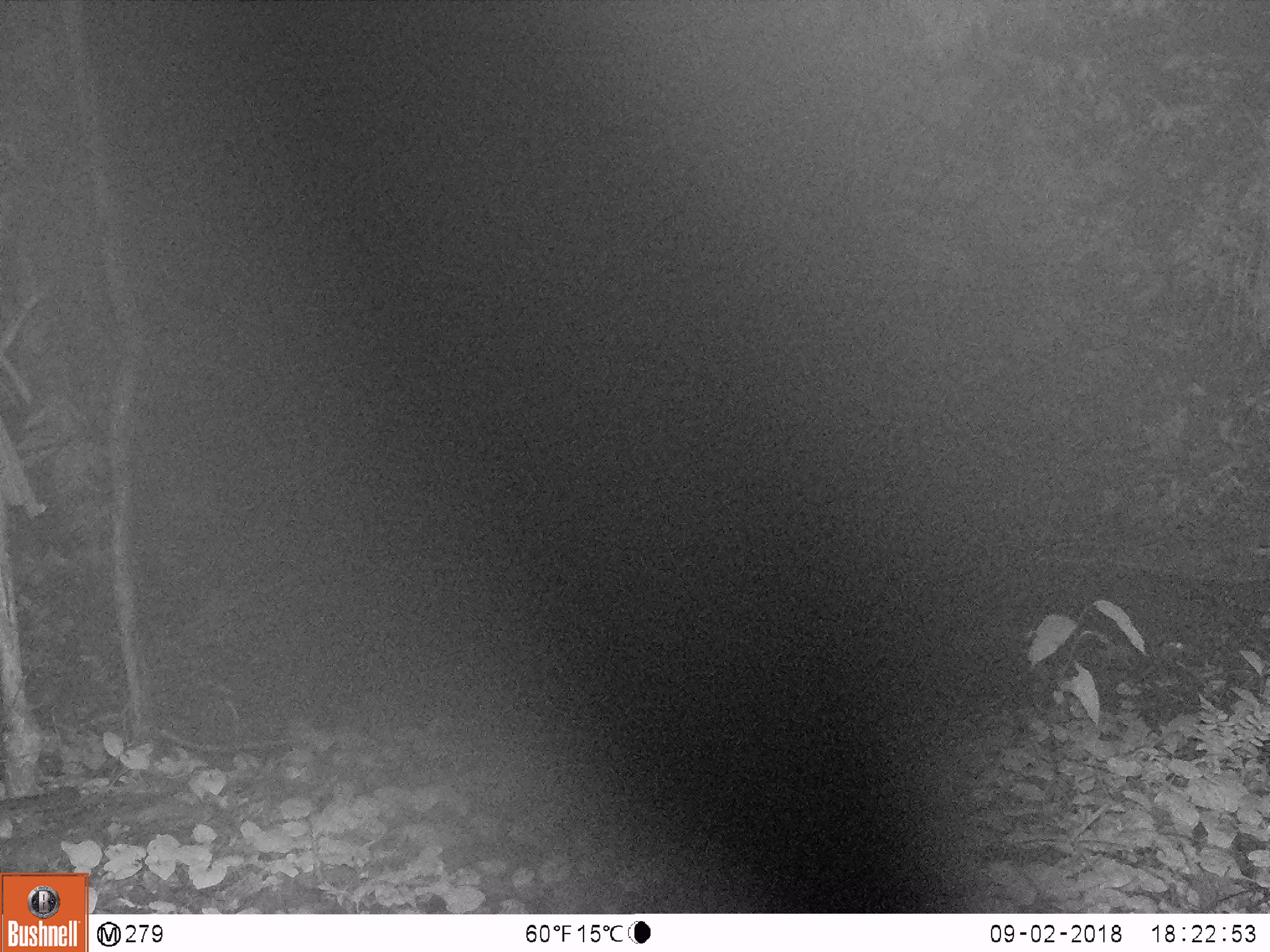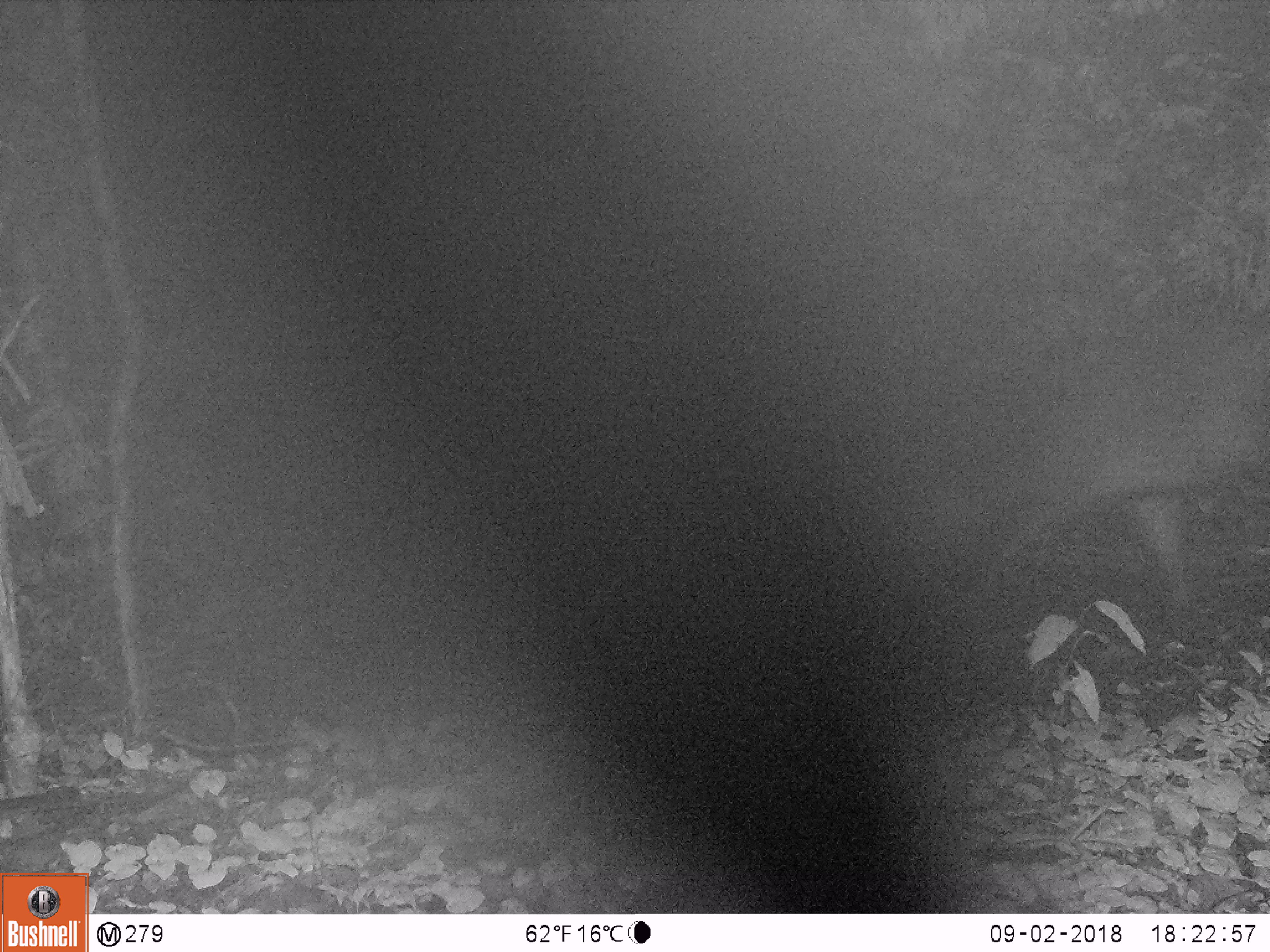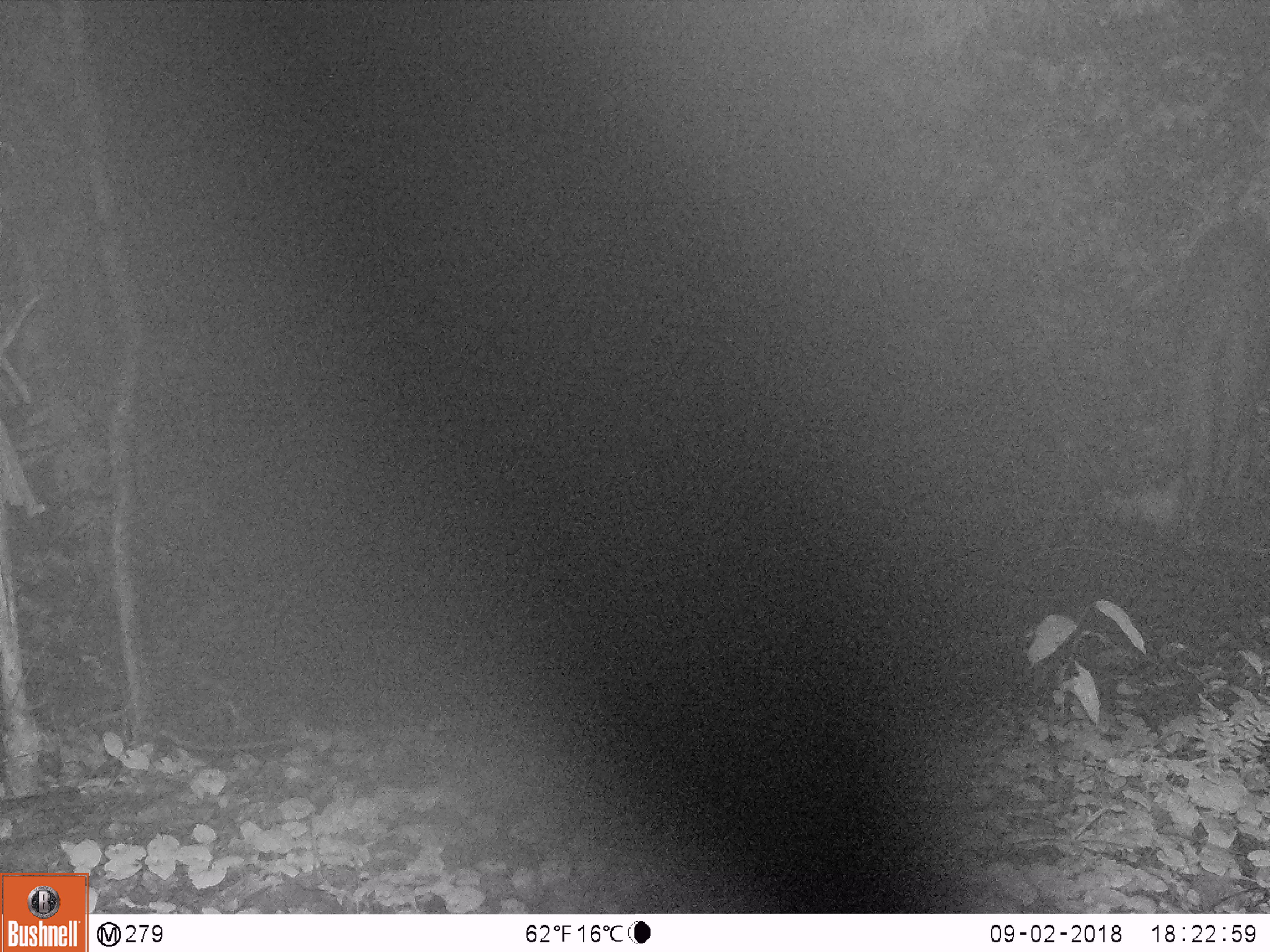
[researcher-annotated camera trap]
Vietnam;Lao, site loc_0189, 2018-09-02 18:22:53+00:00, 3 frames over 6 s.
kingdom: Animalia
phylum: Chordata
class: Mammalia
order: Artiodactyla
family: Cervidae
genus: Rusa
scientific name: Rusa unicolor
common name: sambar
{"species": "sambar (Rusa unicolor)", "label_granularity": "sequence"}